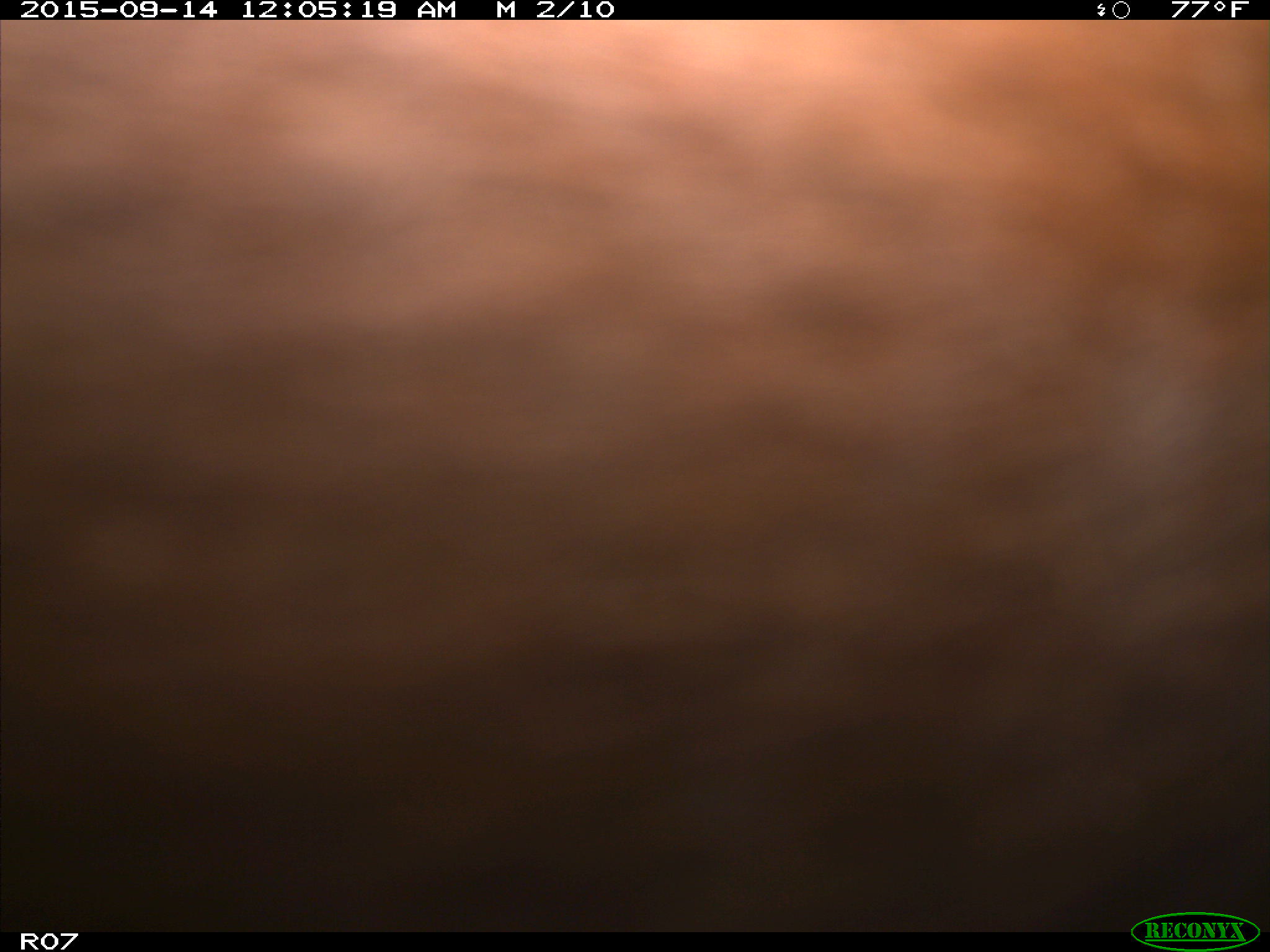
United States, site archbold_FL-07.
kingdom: Animalia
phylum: Chordata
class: Mammalia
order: Artiodactyla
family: Bovidae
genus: Bos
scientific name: Bos taurus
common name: domestic cow